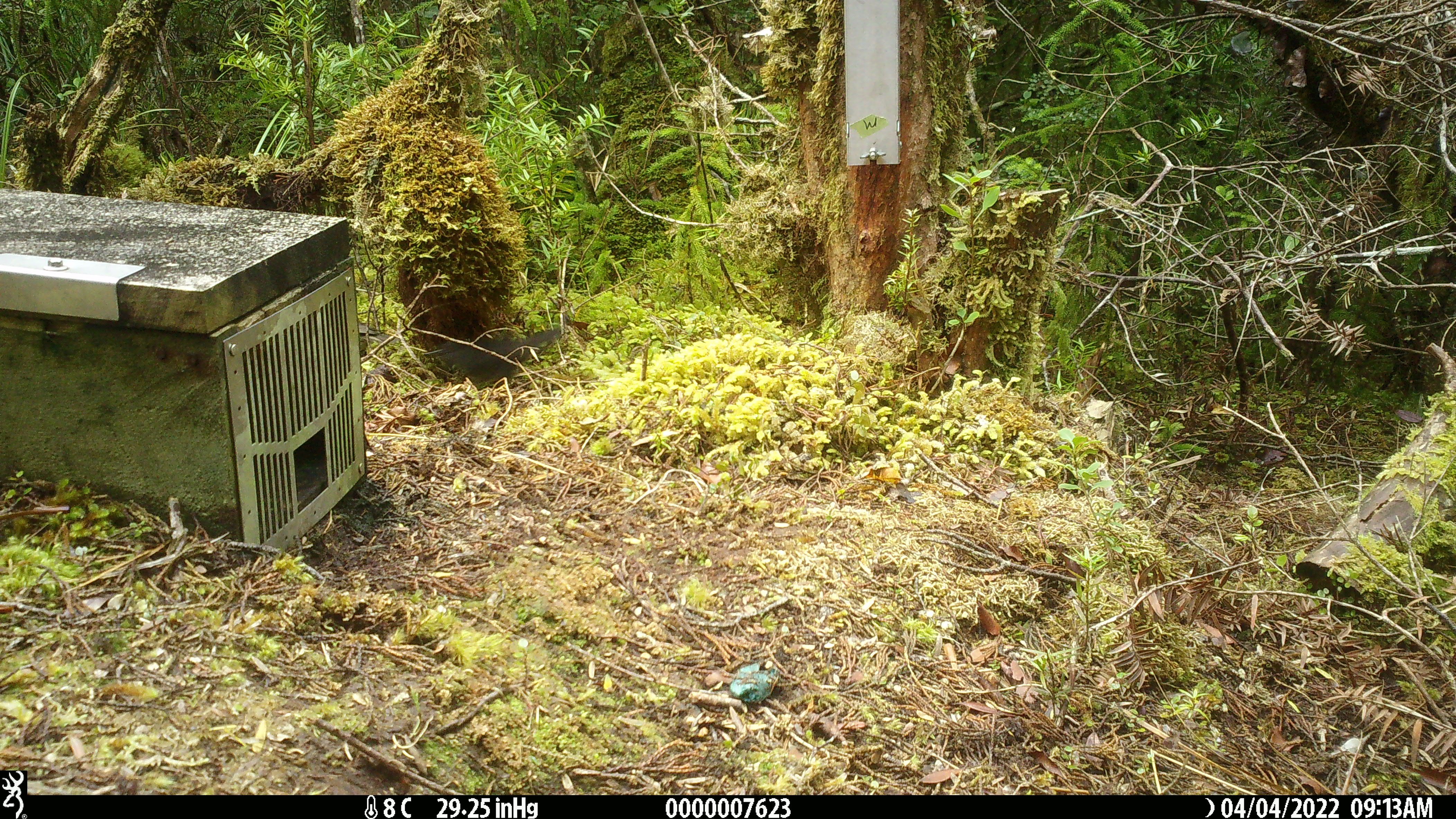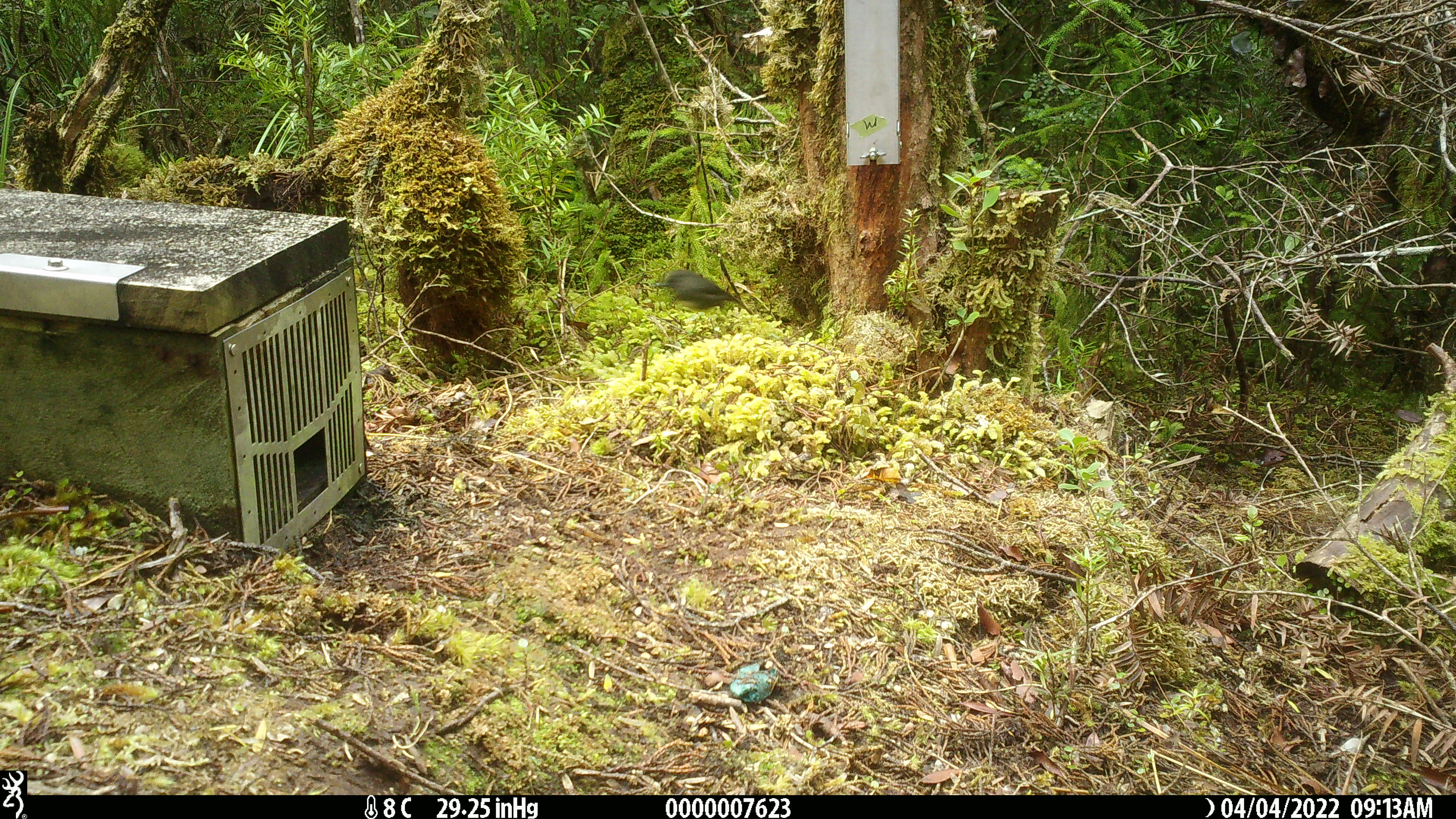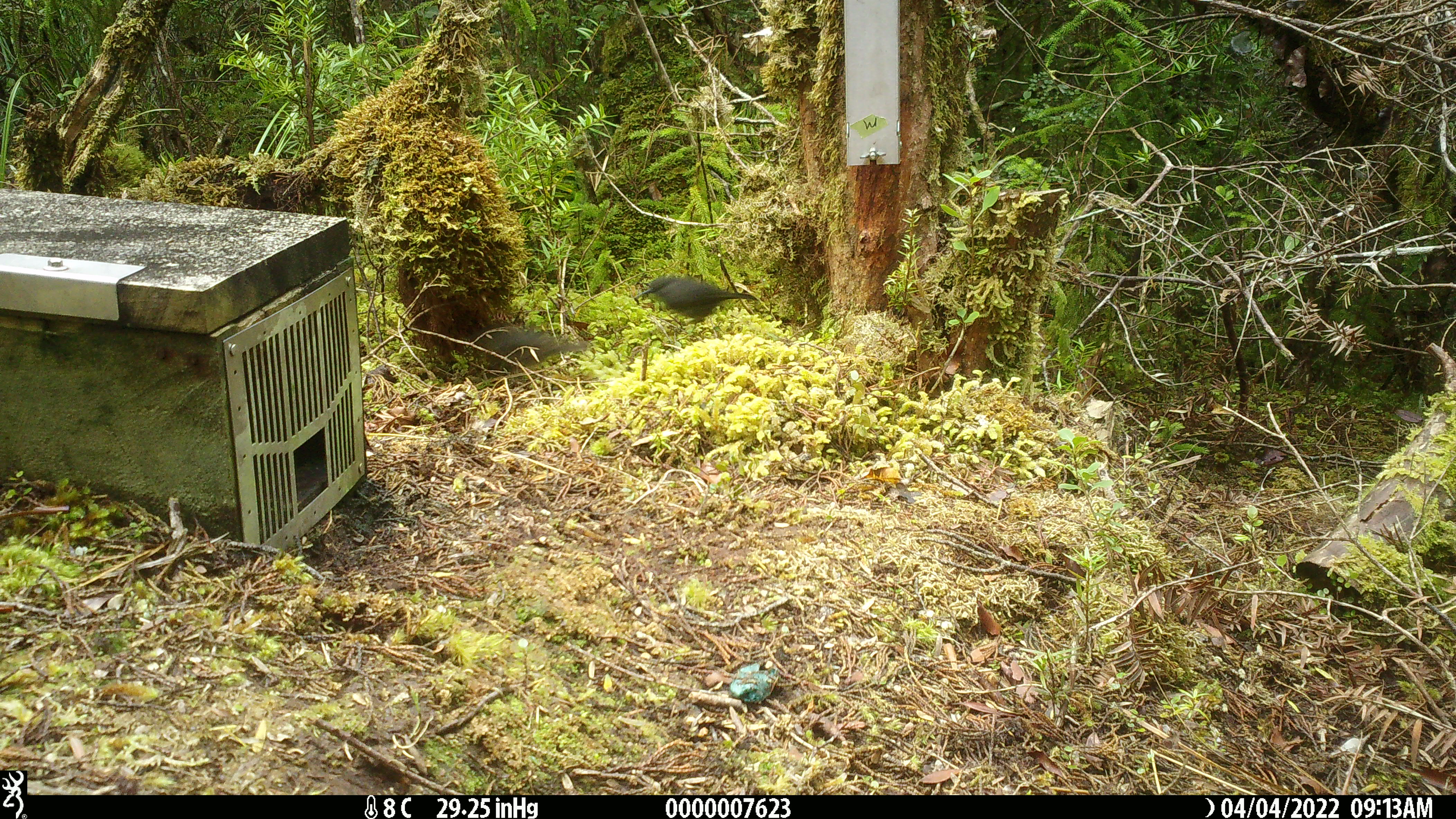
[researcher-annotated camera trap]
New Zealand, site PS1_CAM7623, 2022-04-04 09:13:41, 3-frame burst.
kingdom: Animalia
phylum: Chordata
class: Aves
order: Passeriformes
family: Petroicidae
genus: Petroica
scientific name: Petroica australis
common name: new zealand robin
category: robin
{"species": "robin (new zealand robin) (Petroica australis)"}